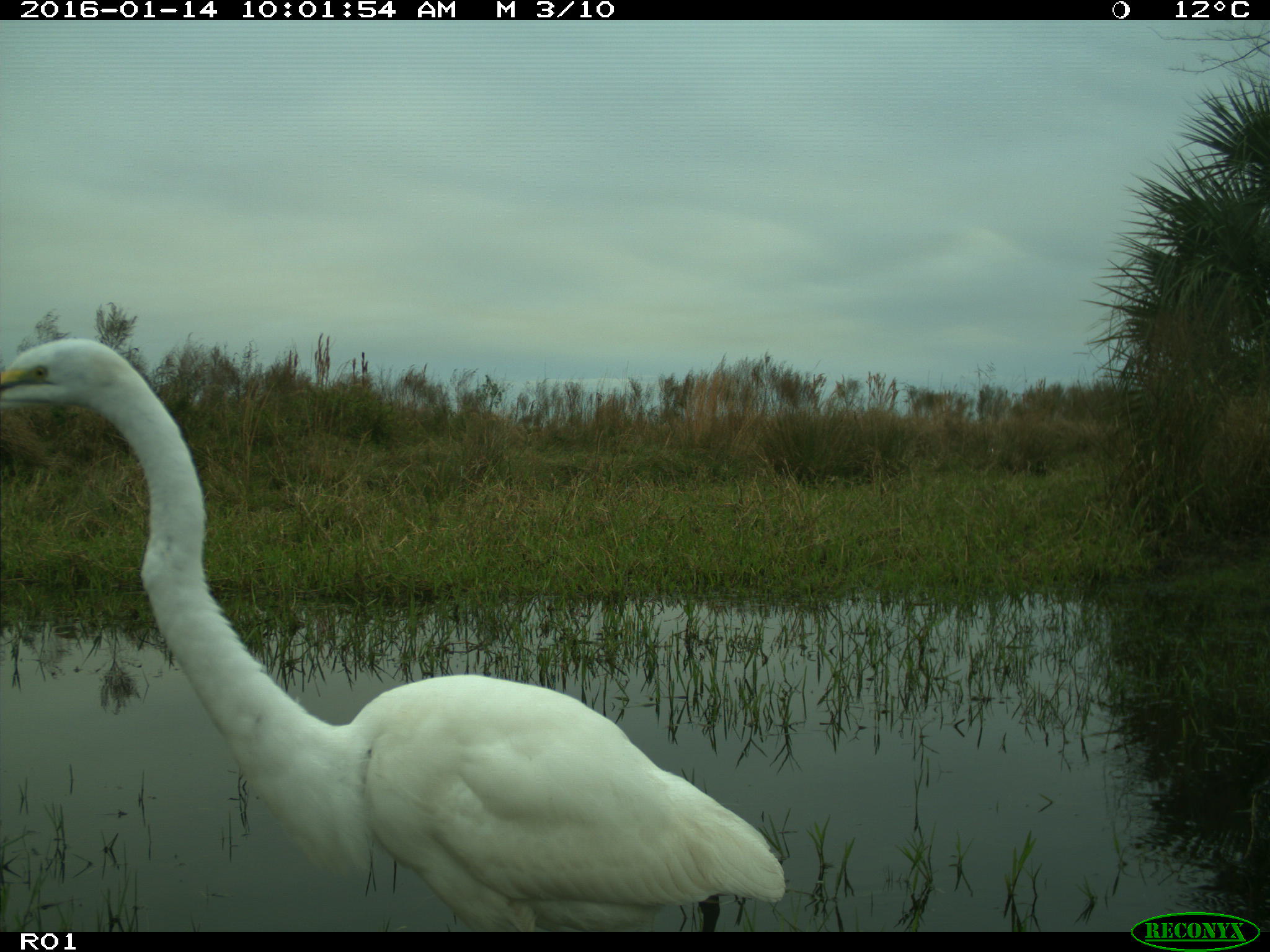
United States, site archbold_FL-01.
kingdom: Animalia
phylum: Chordata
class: Aves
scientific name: Aves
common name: birds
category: unidentified bird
Unidentified bird (birds) (Aves).